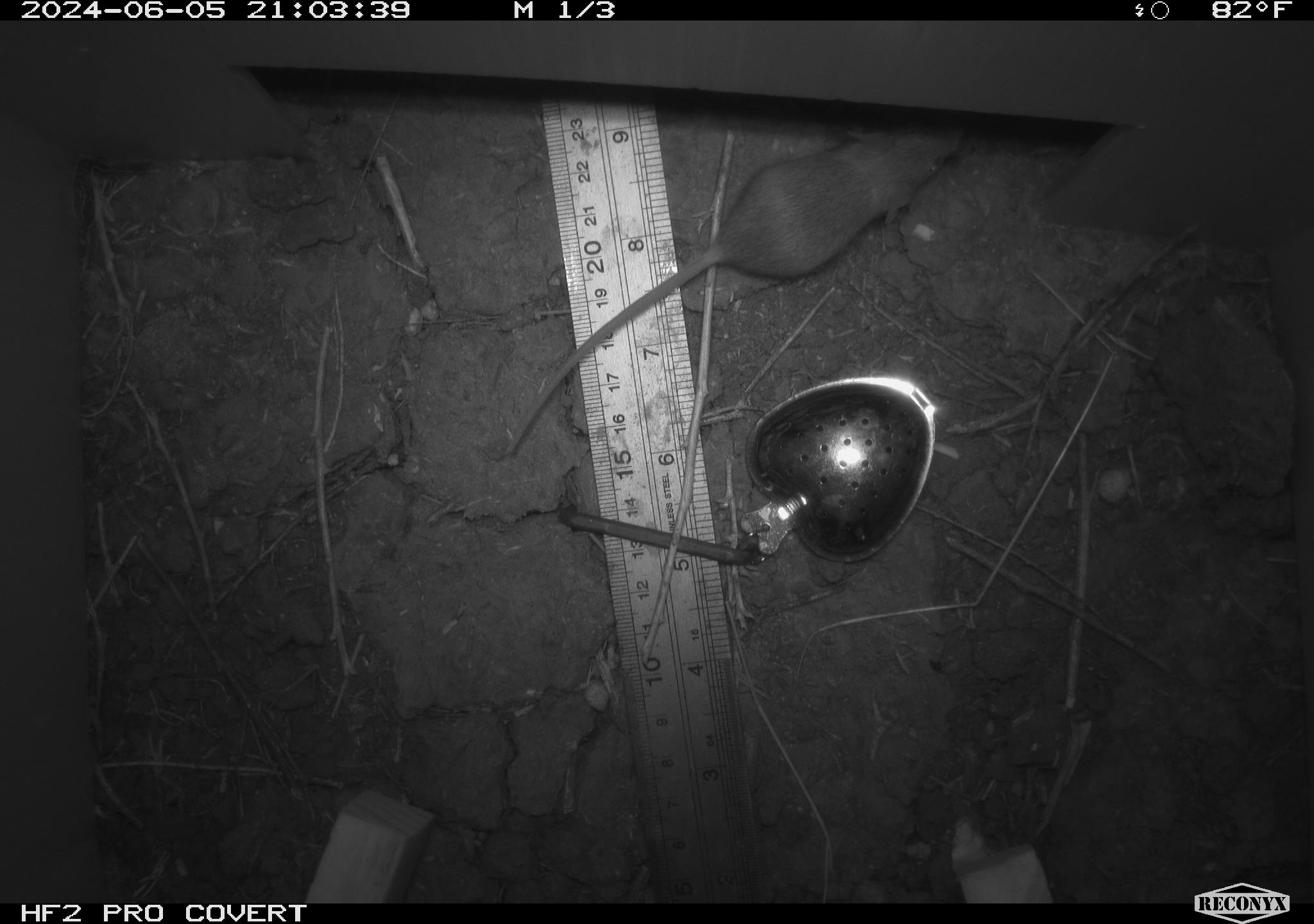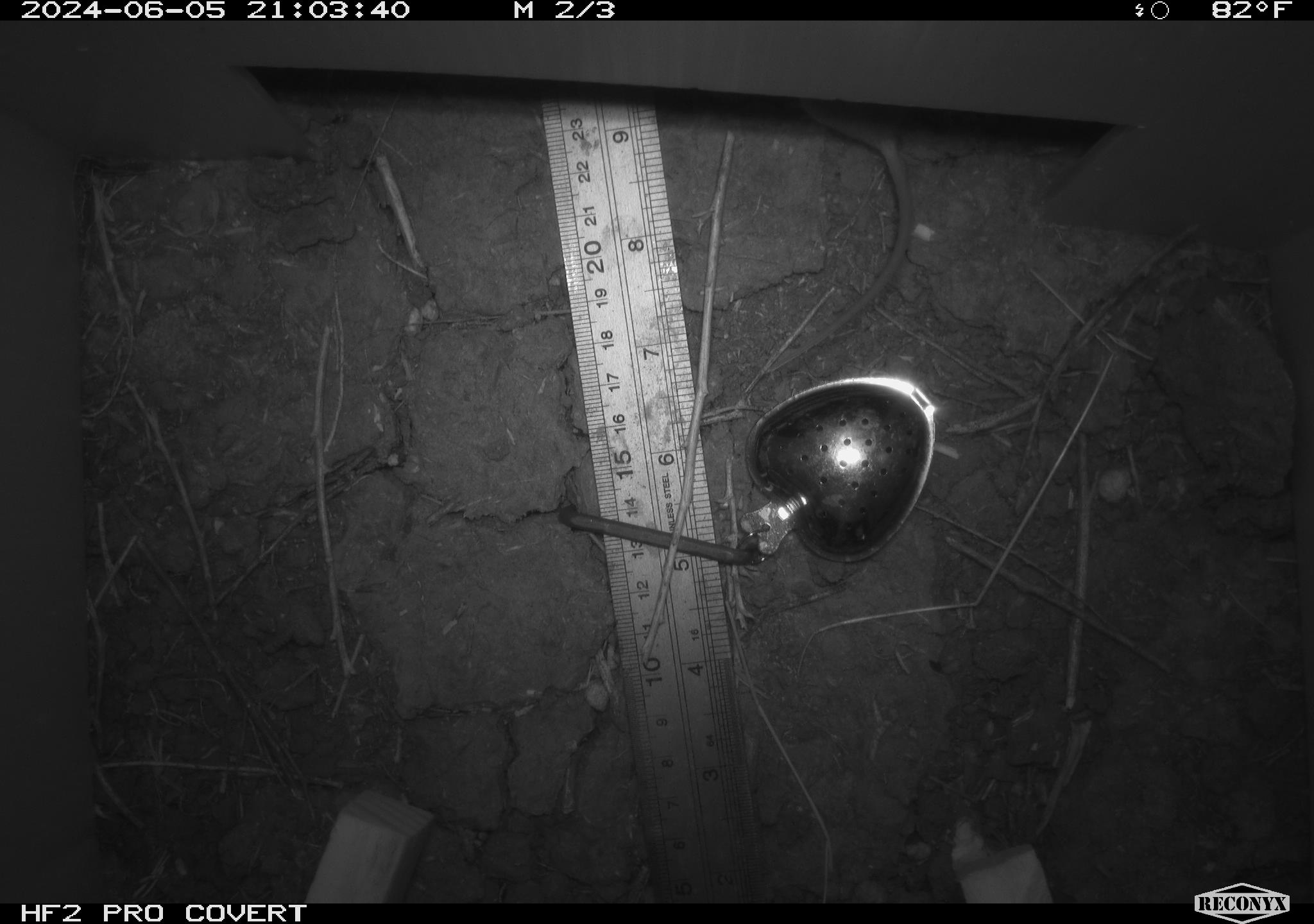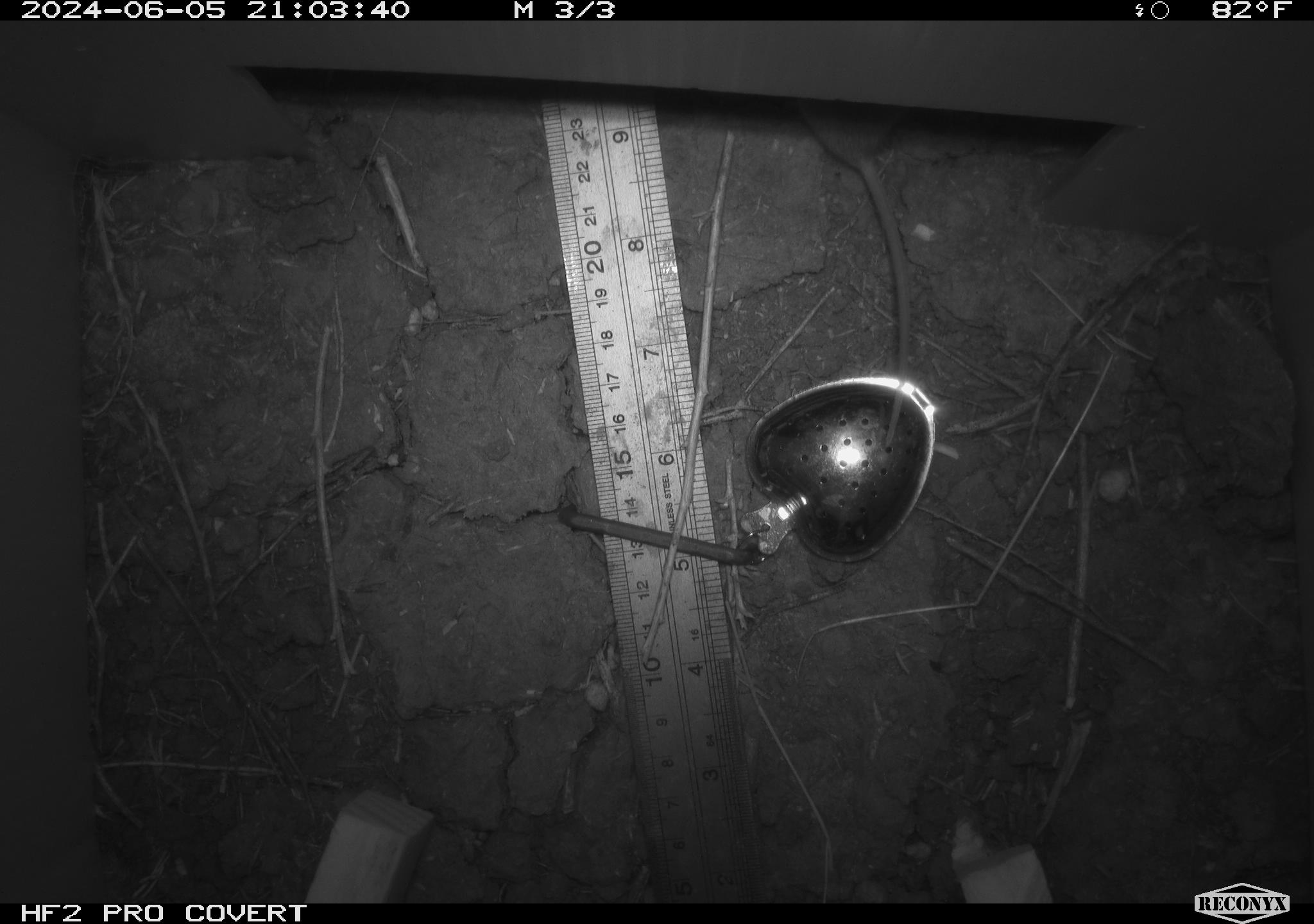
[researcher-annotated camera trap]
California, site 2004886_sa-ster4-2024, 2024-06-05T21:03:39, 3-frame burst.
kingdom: Animalia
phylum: Chordata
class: Mammalia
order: Rodentia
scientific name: Rodentia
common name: mouse species